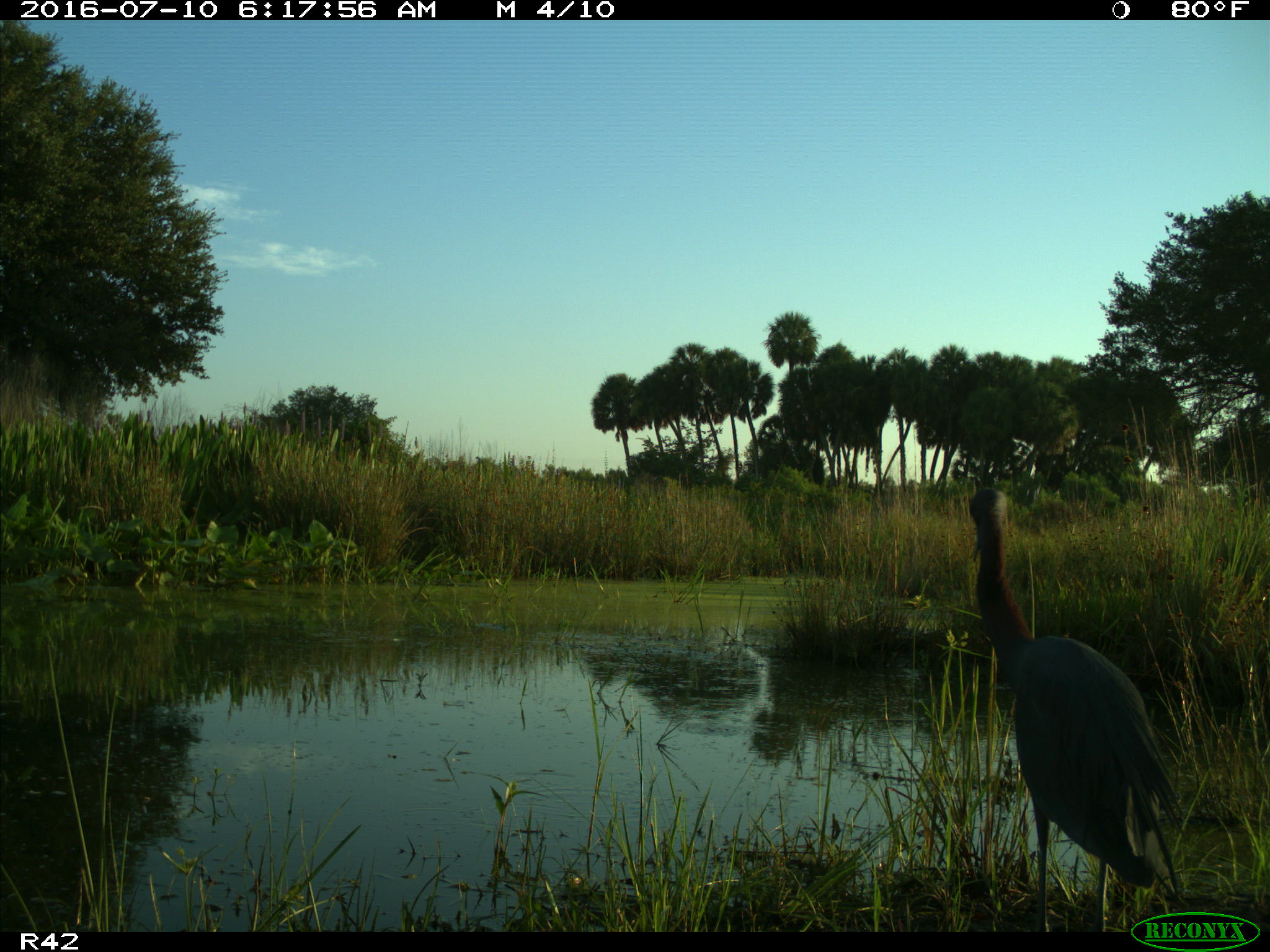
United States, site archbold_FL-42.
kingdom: Animalia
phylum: Chordata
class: Aves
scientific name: Aves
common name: birds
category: unidentified bird